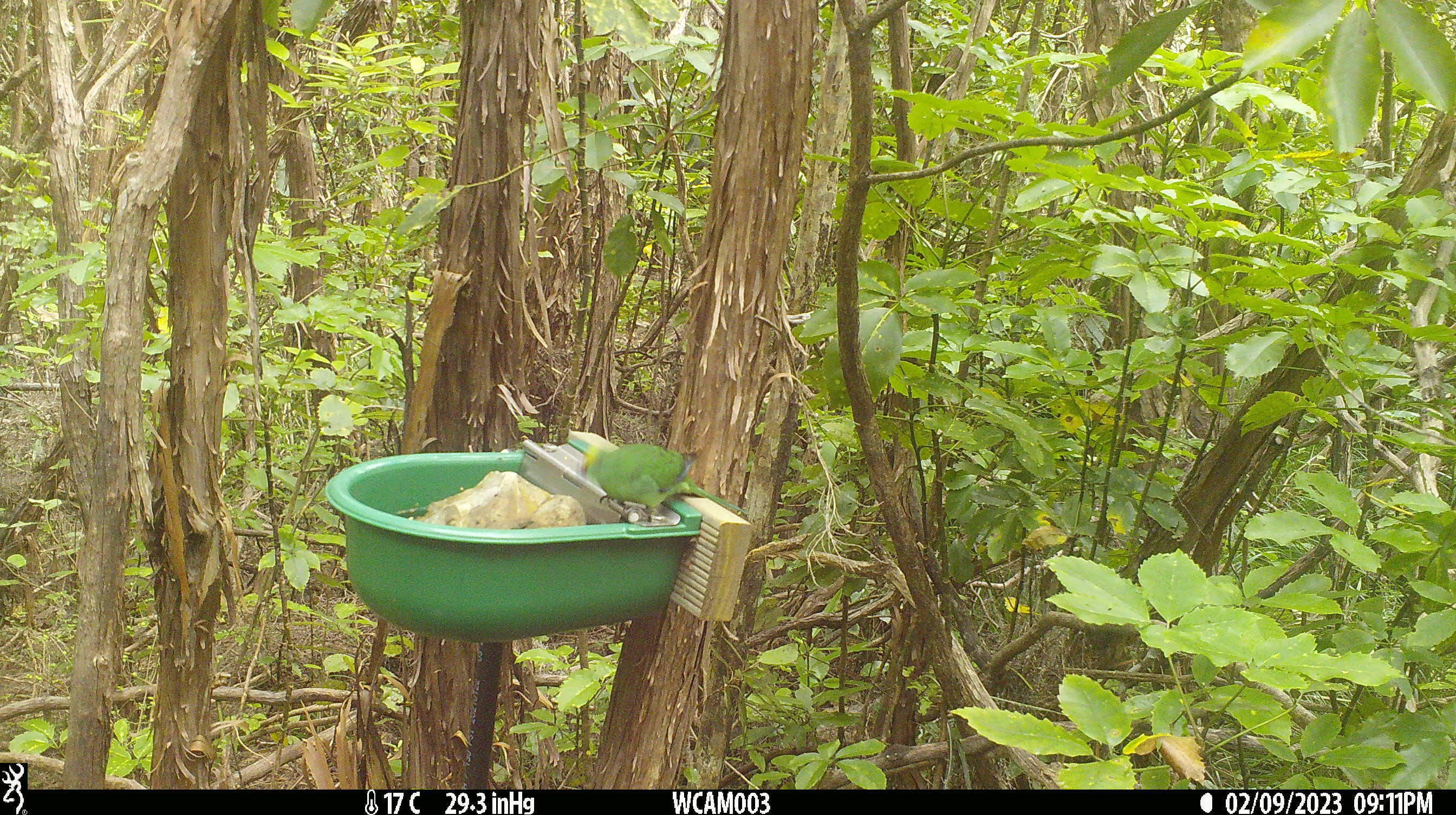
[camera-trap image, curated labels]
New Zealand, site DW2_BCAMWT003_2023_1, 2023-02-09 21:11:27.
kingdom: Animalia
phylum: Chordata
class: Aves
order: Psittaciformes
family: Psittaculidae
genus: Cyanoramphus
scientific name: Cyanoramphus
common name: parakeet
Parakeet (Cyanoramphus).